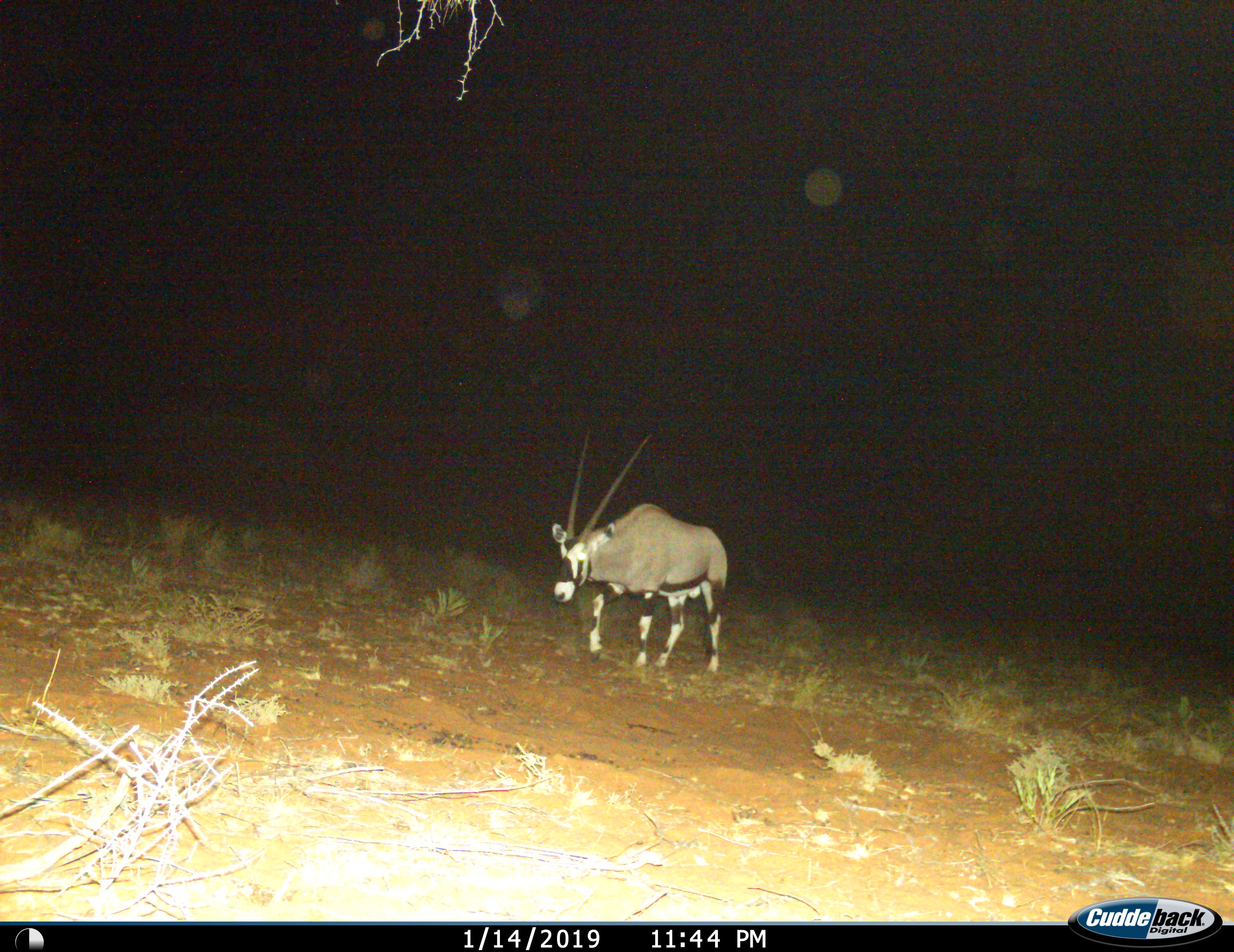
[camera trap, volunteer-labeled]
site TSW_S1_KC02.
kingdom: Animalia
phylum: Chordata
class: Mammalia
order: Artiodactyla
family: Bovidae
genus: Oryx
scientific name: Oryx gazella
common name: gemsbok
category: oryx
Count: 1.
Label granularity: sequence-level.